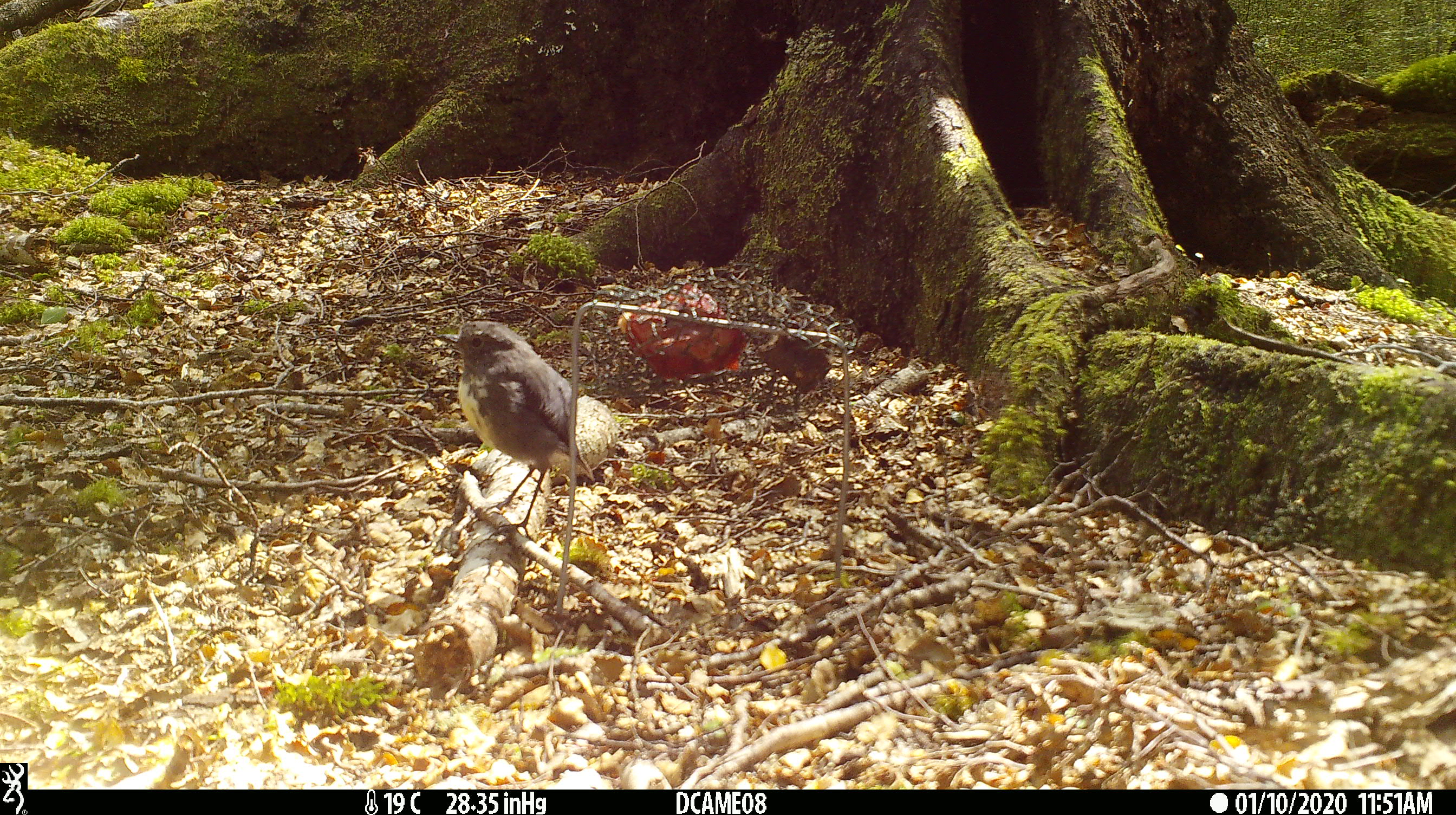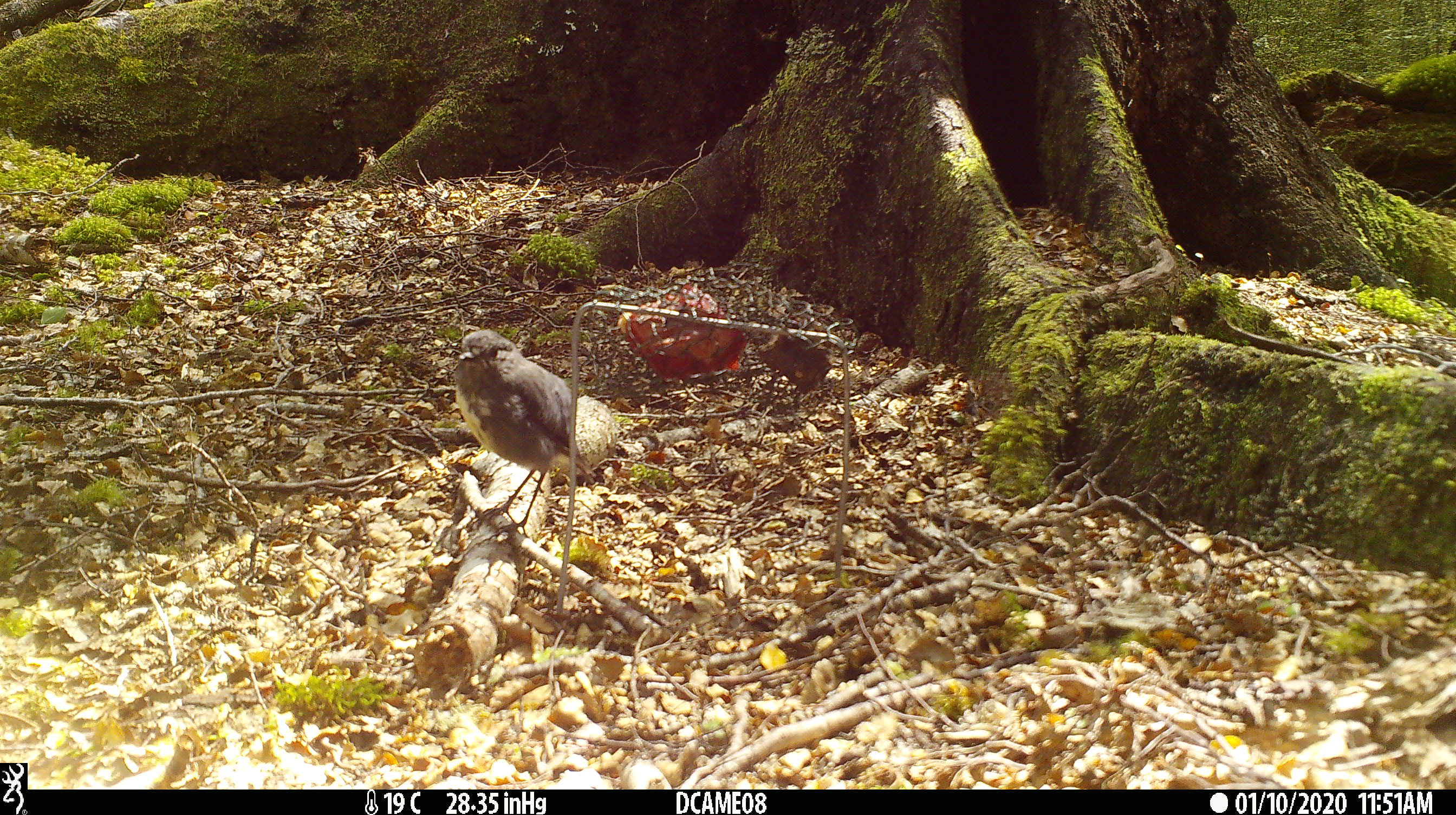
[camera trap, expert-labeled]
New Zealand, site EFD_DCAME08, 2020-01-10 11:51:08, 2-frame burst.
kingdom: Animalia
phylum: Chordata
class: Aves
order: Passeriformes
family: Petroicidae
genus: Petroica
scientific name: Petroica australis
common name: new zealand robin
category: robin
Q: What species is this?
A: Robin (new zealand robin) (Petroica australis).